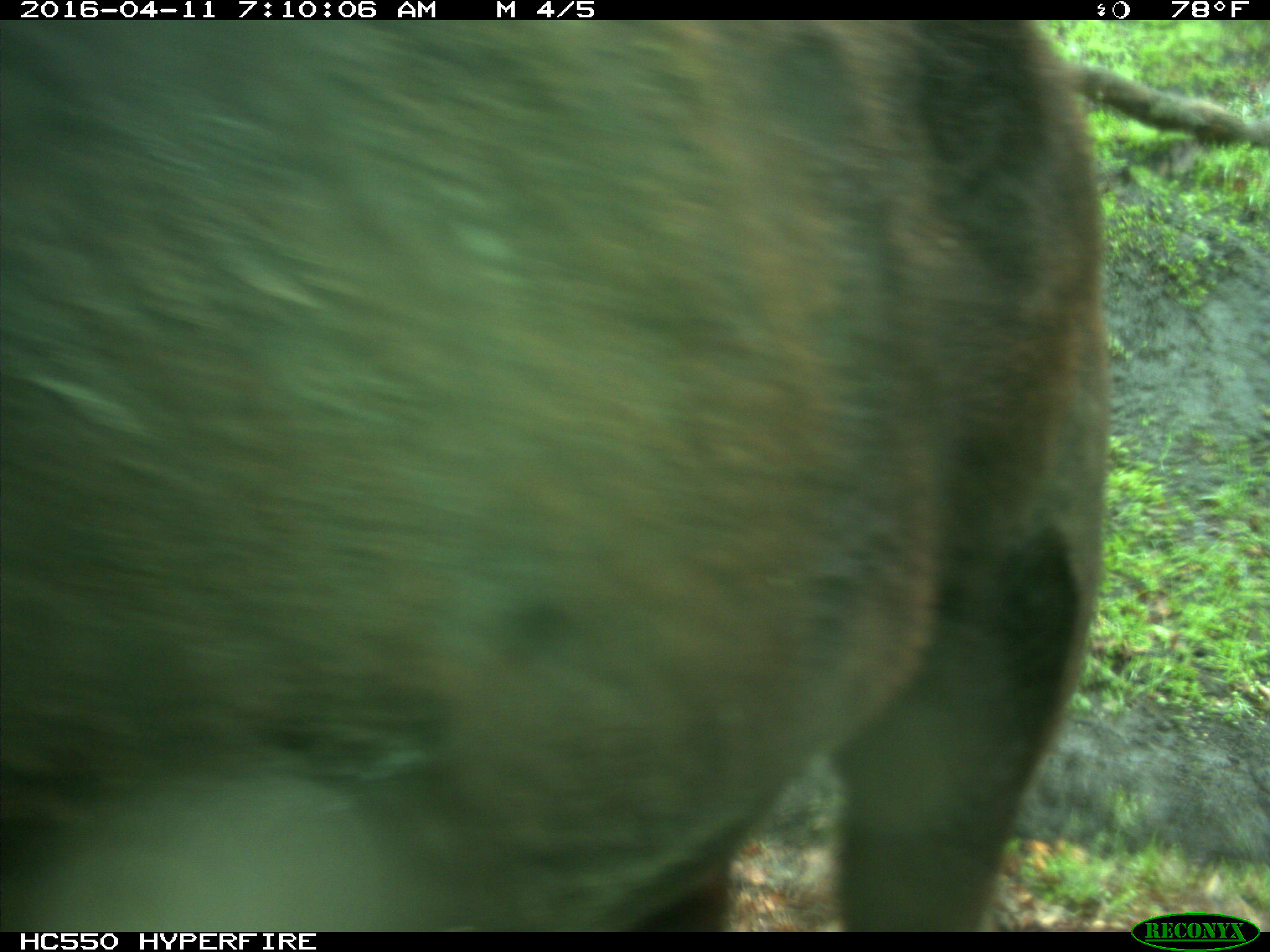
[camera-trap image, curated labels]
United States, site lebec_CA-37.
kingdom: Animalia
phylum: Chordata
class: Mammalia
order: Artiodactyla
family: Bovidae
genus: Bos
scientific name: Bos taurus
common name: domestic cow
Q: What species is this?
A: Bos taurus (domestic cow).